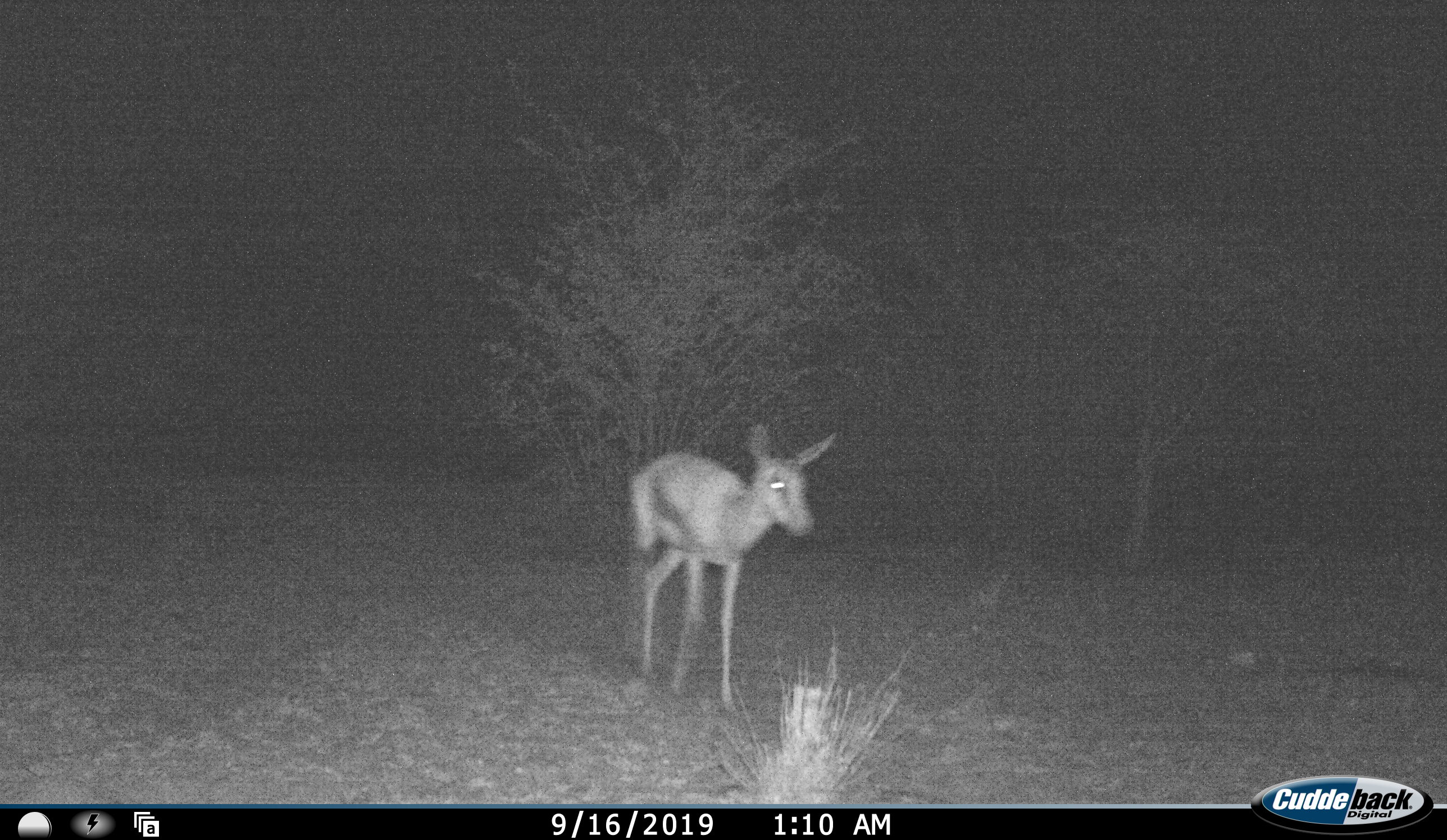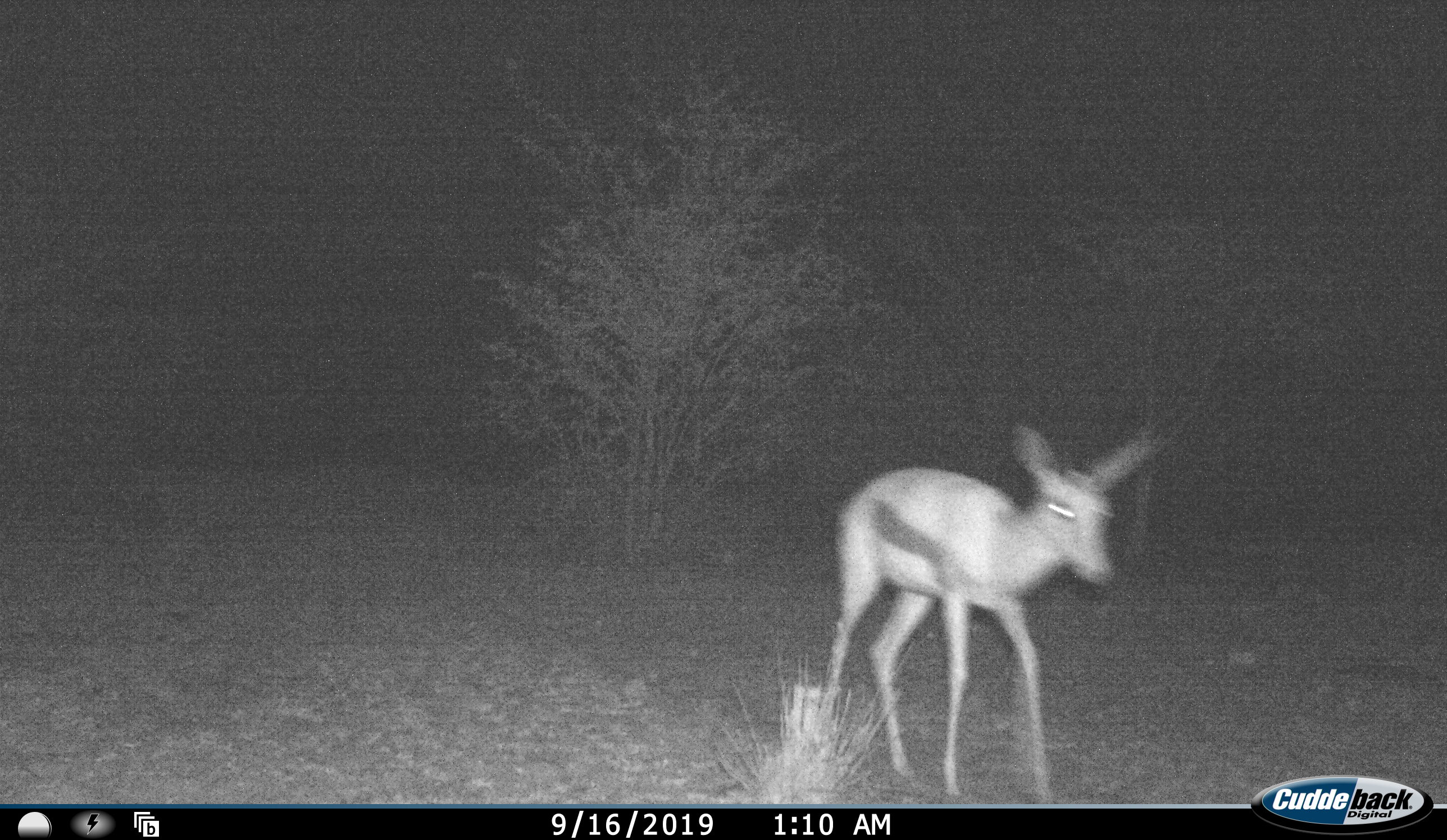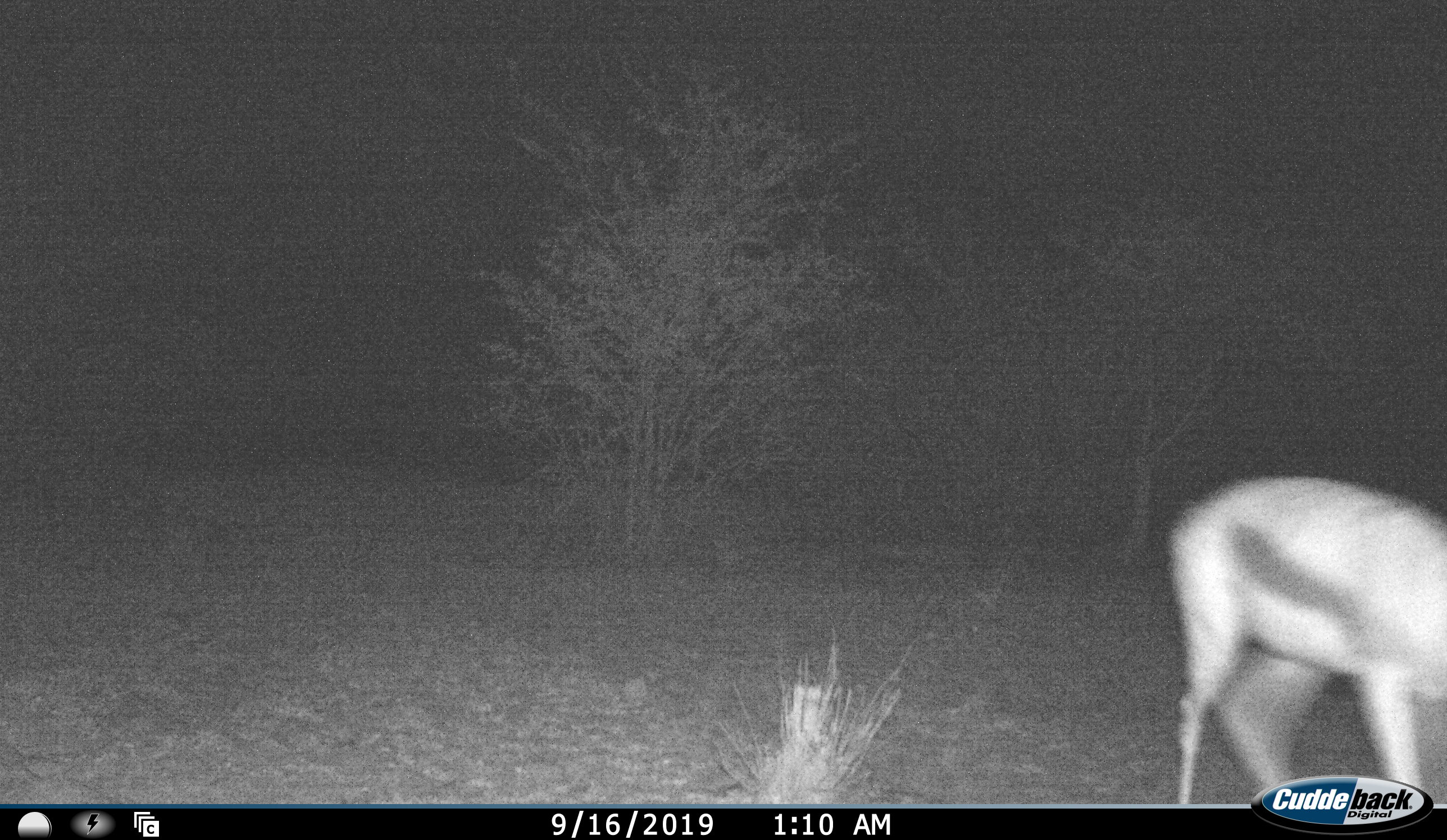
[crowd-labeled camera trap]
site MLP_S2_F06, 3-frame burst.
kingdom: Animalia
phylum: Chordata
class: Mammalia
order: Artiodactyla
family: Bovidae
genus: Antidorcas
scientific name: Antidorcas marsupialis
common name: springbok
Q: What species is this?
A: Springbok (Antidorcas marsupialis).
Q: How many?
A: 1.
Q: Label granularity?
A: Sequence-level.